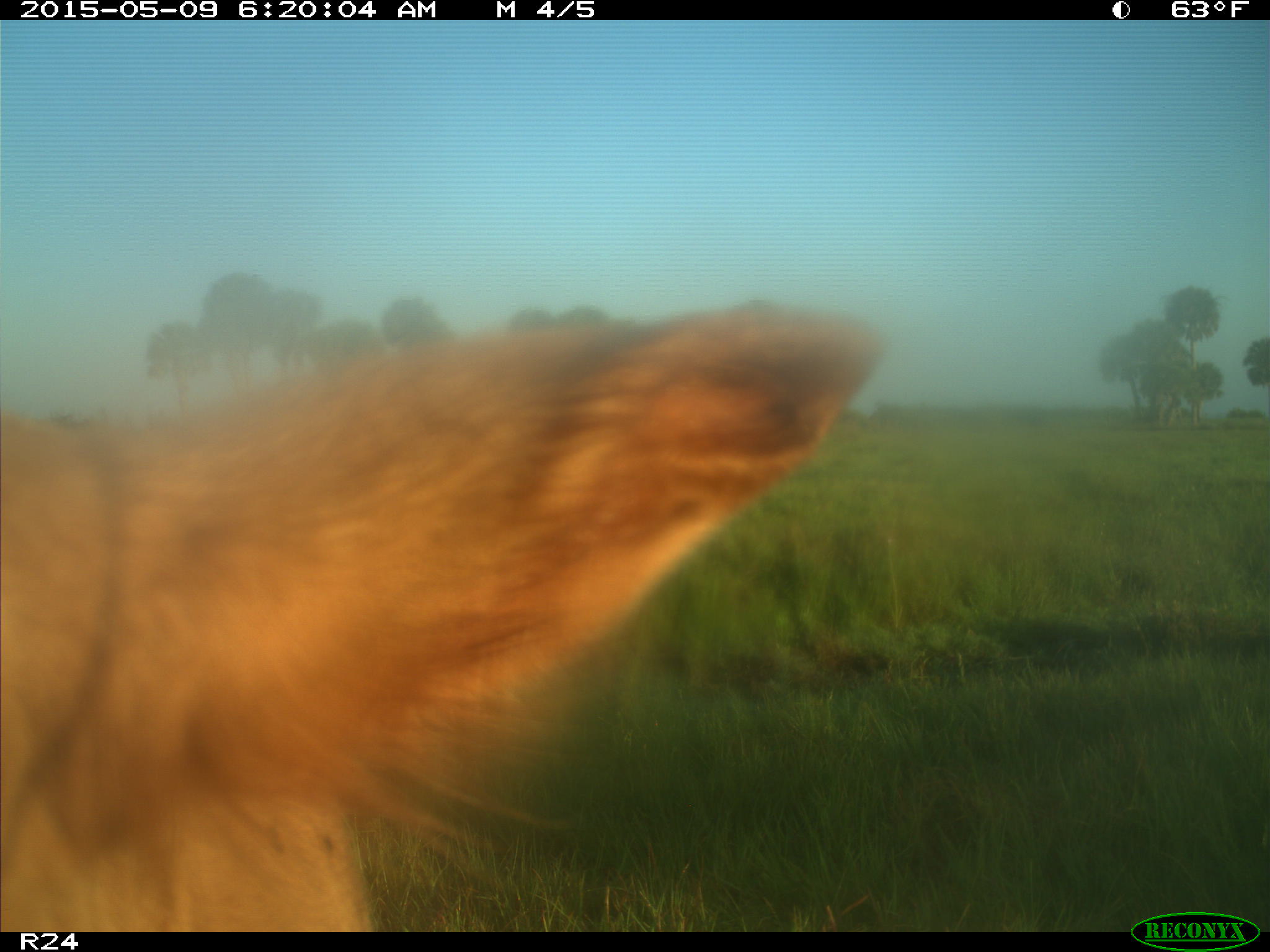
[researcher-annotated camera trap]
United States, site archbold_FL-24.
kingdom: Animalia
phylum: Chordata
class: Mammalia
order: Artiodactyla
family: Bovidae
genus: Bos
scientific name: Bos taurus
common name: domestic cow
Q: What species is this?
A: Bos taurus (domestic cow).